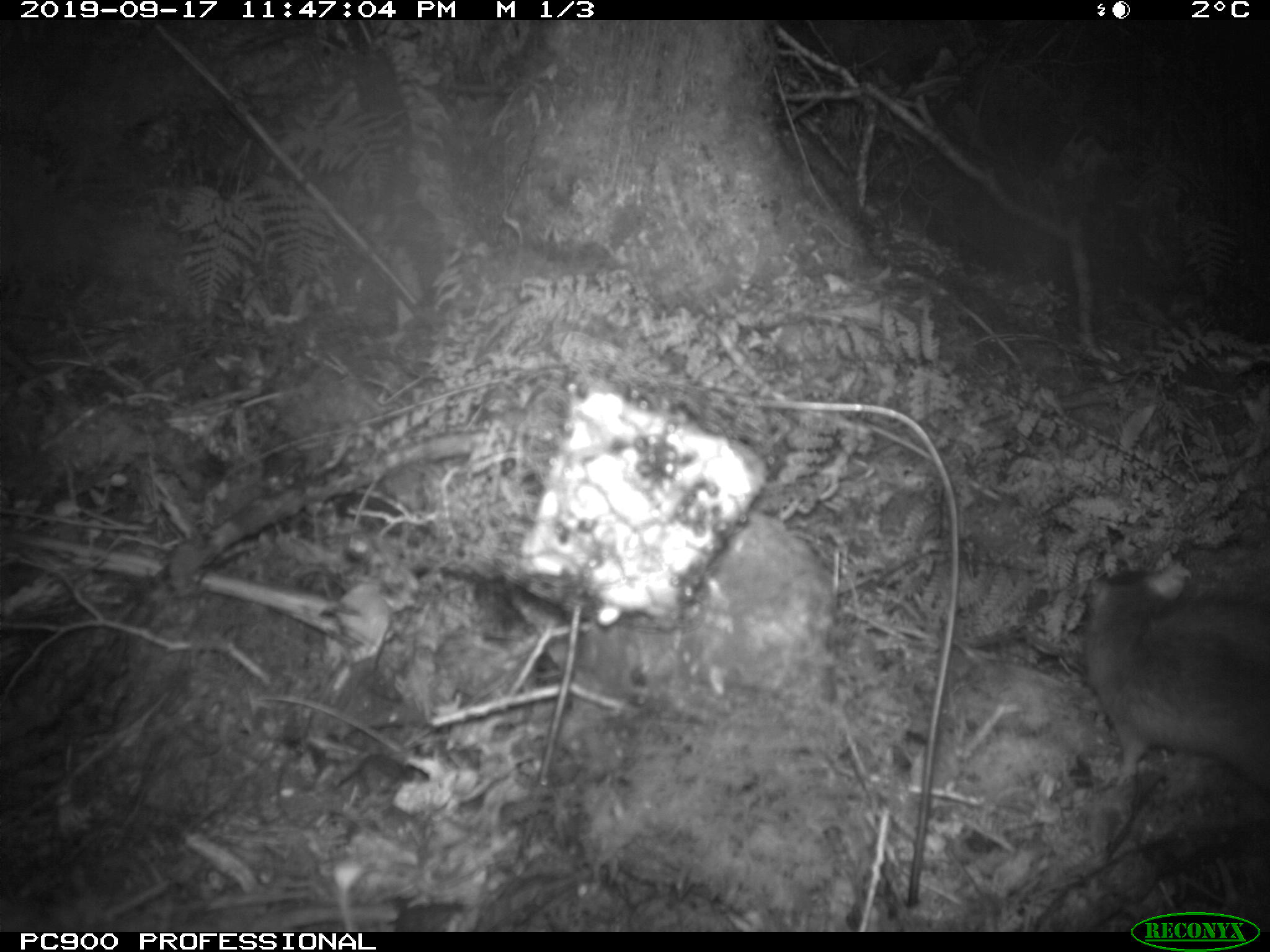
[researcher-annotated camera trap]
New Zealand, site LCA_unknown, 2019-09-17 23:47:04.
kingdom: Animalia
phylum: Chordata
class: Mammalia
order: Rodentia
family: Muridae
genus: Rattus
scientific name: Rattus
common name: rat